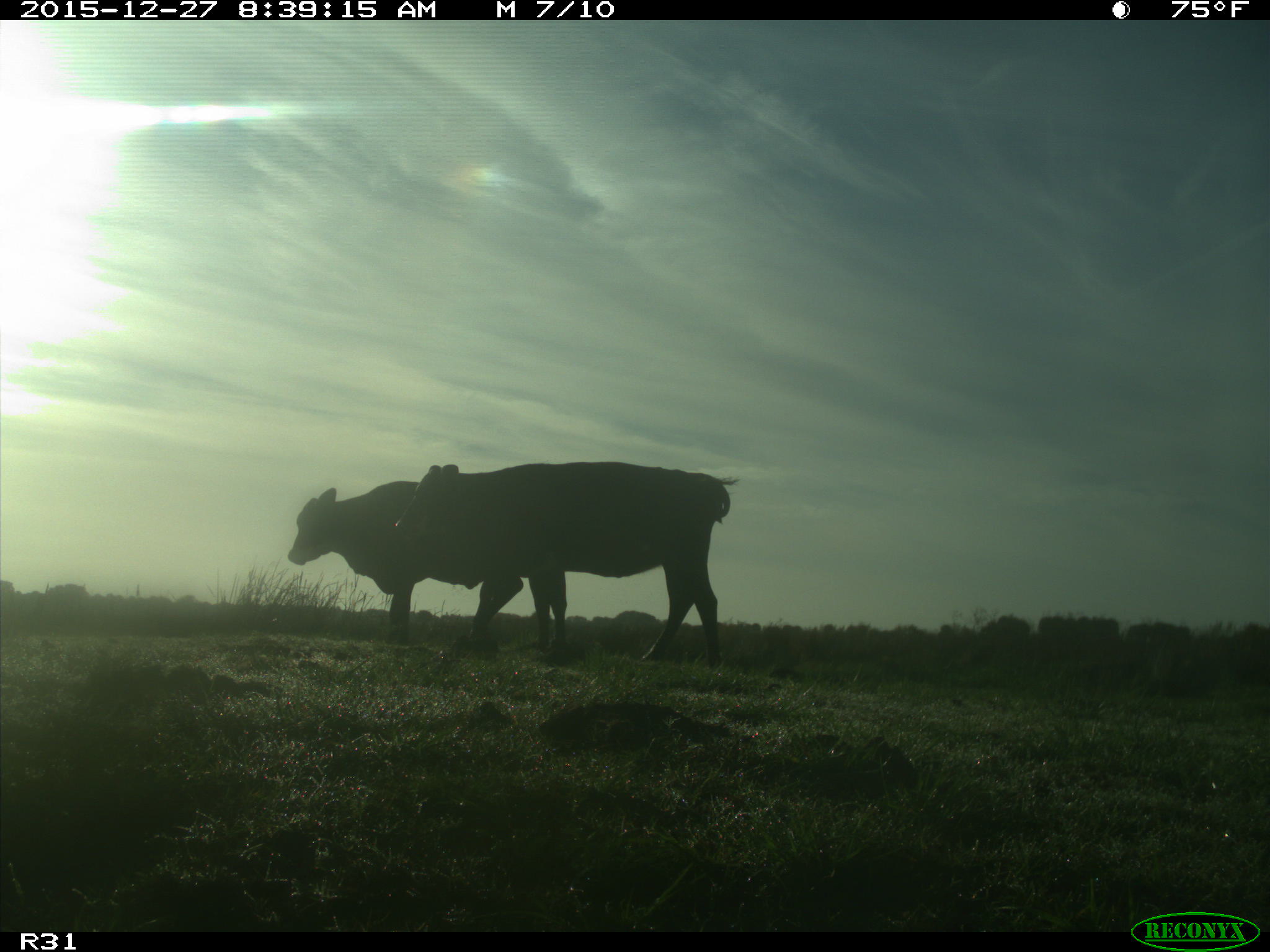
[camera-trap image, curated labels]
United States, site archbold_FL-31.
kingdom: Animalia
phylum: Chordata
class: Mammalia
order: Artiodactyla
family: Bovidae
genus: Bos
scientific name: Bos taurus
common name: domestic cow